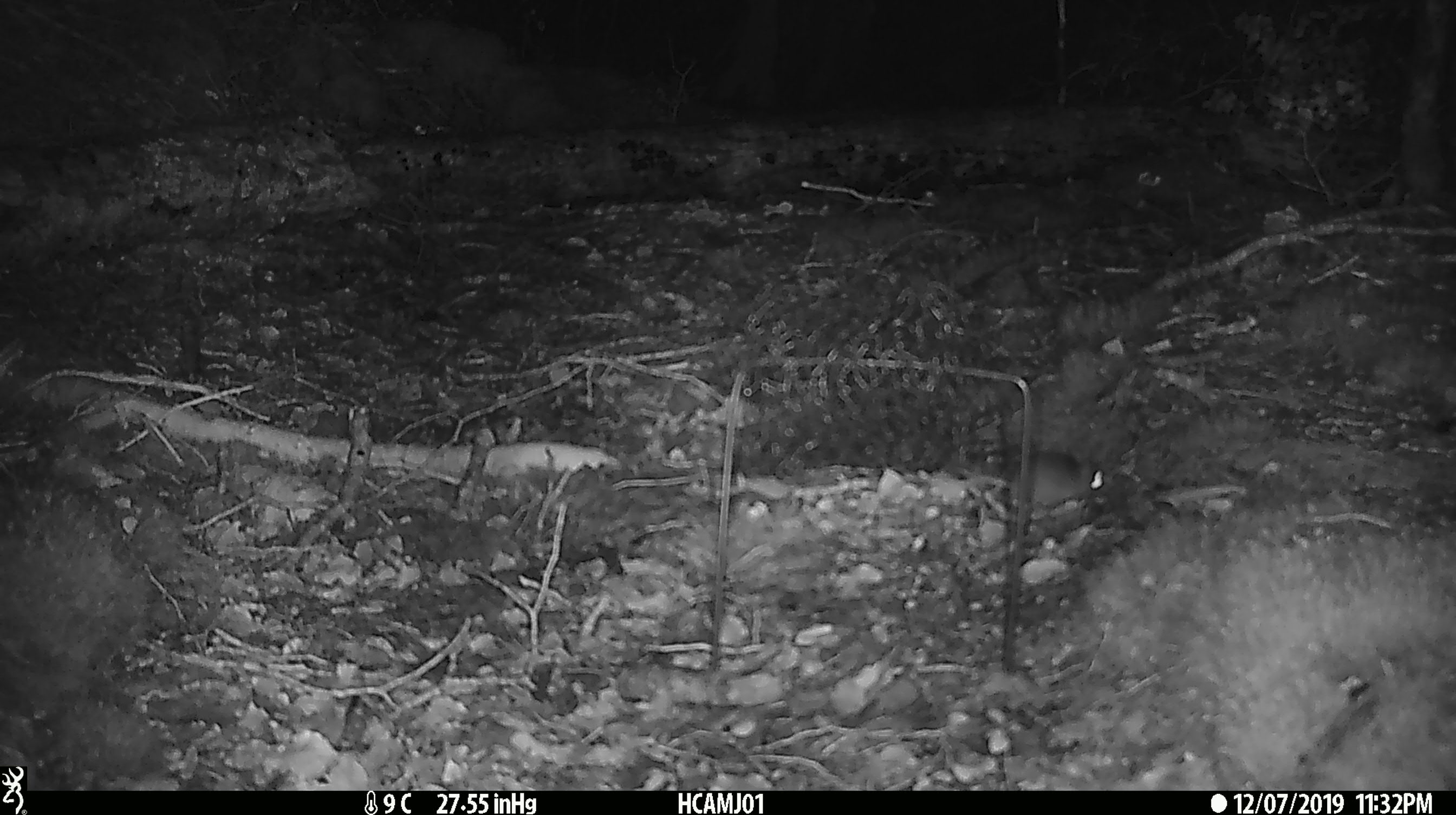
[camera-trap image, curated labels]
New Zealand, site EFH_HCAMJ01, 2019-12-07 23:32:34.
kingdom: Animalia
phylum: Chordata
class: Mammalia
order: Rodentia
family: Muridae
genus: Mus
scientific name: Mus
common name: mouse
Mouse (Mus).